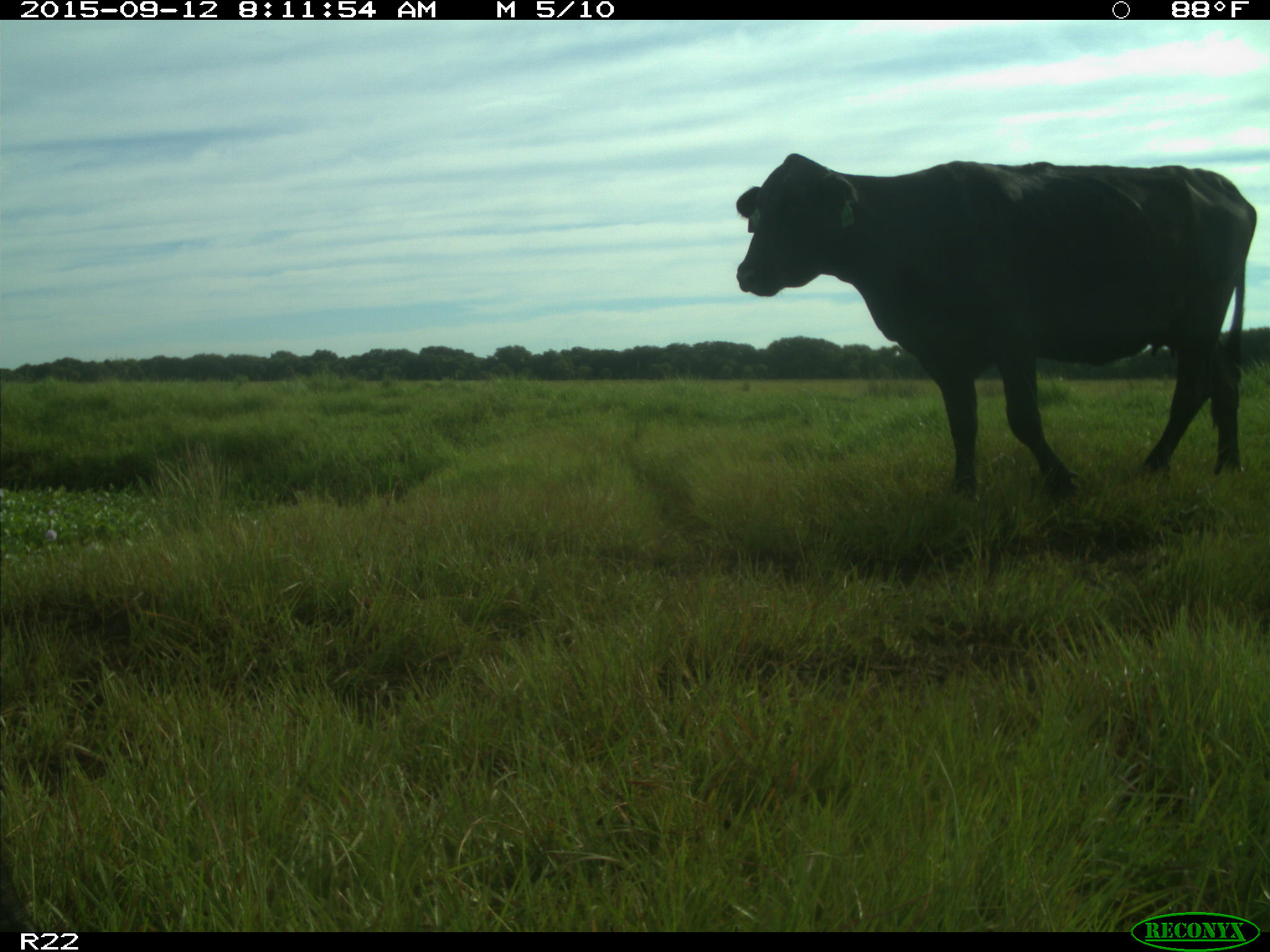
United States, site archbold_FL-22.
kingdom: Animalia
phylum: Chordata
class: Mammalia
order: Artiodactyla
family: Bovidae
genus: Bos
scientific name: Bos taurus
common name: domestic cow